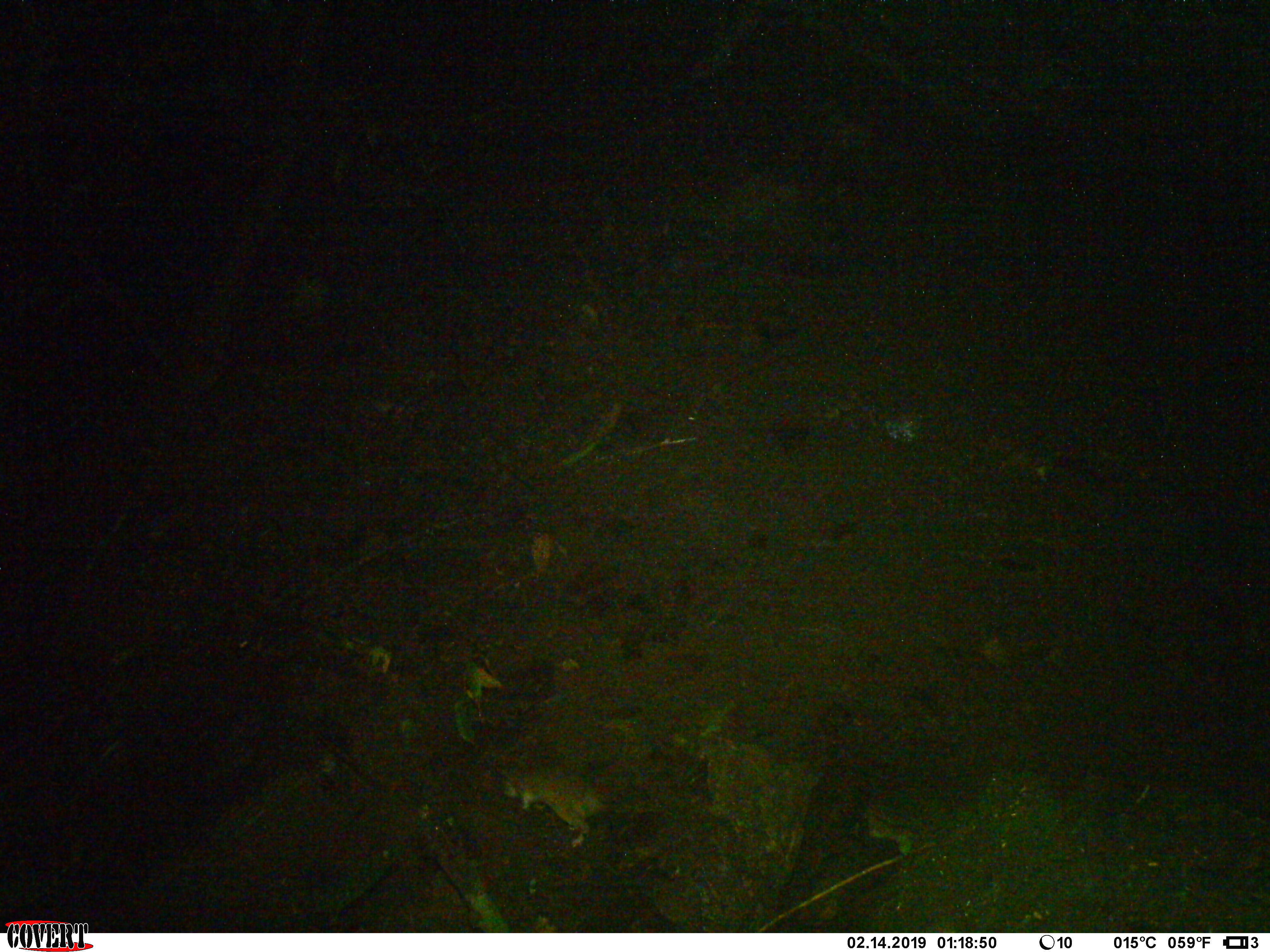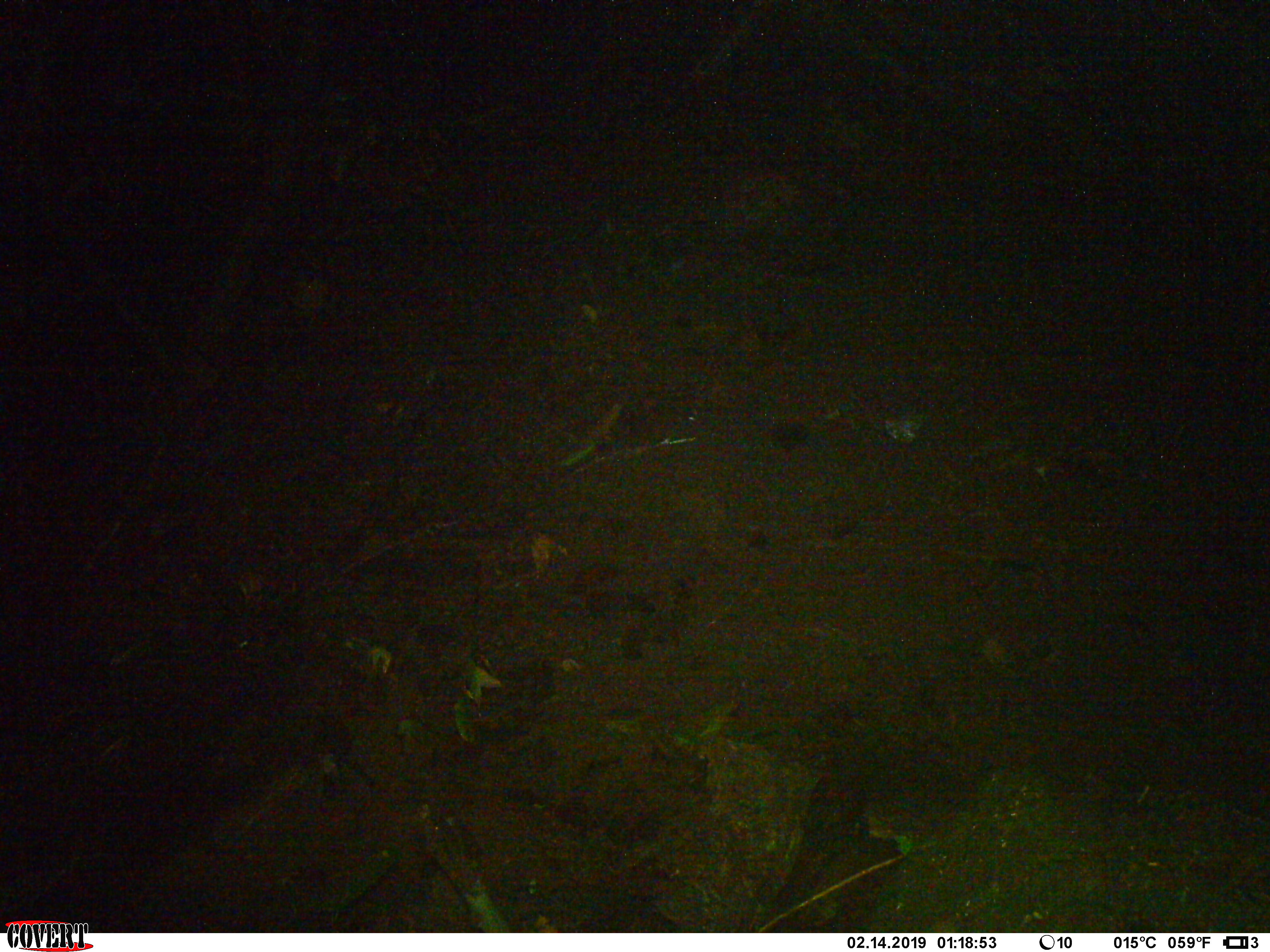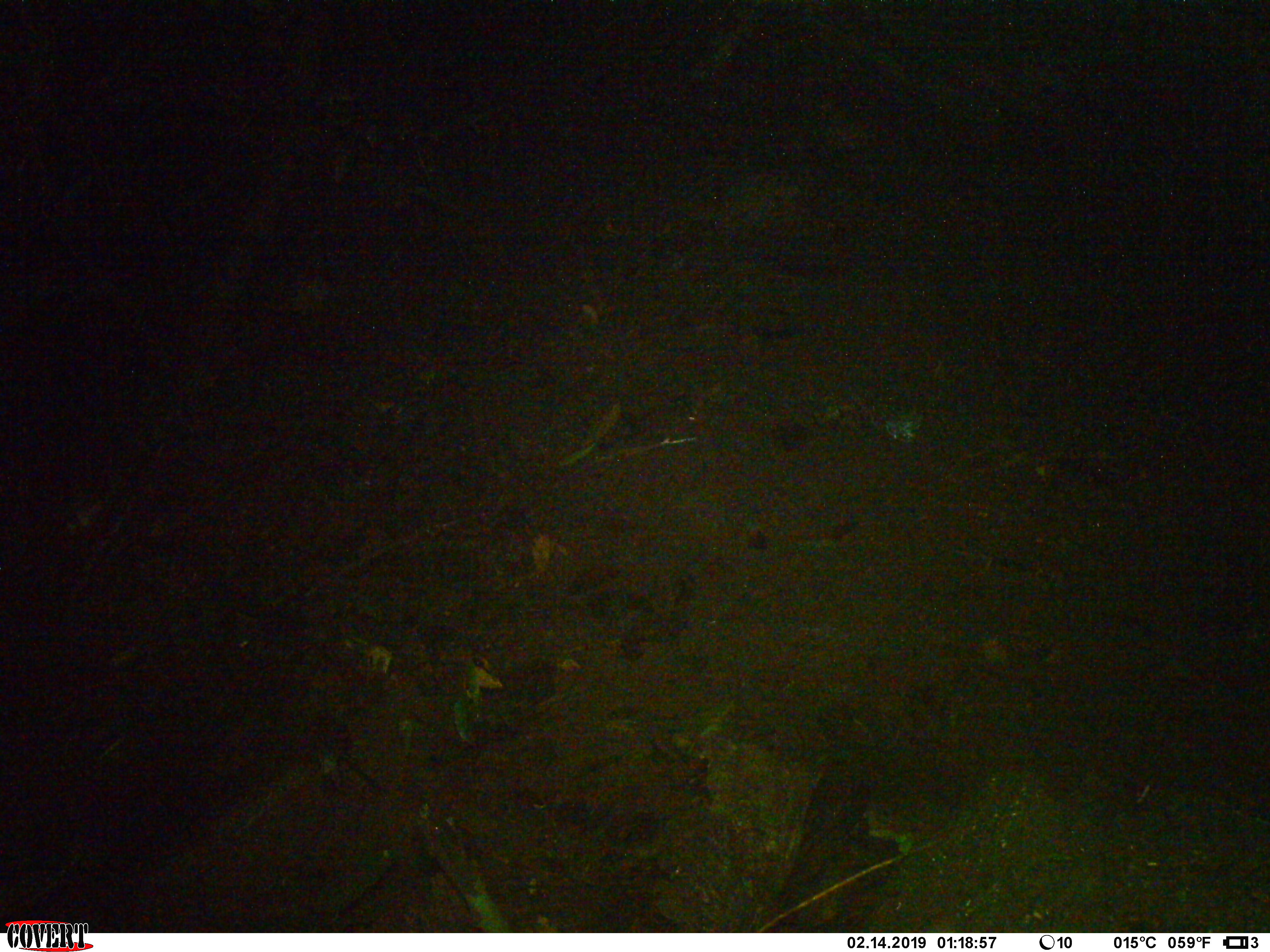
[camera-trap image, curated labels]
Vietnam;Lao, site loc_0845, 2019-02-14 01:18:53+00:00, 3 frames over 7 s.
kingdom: Animalia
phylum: Chordata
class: Mammalia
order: Rodentia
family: Muridae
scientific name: Muridae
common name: old-world mice and rats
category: unidentified murid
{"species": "unidentified murid (old-world mice and rats) (Muridae)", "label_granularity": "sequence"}